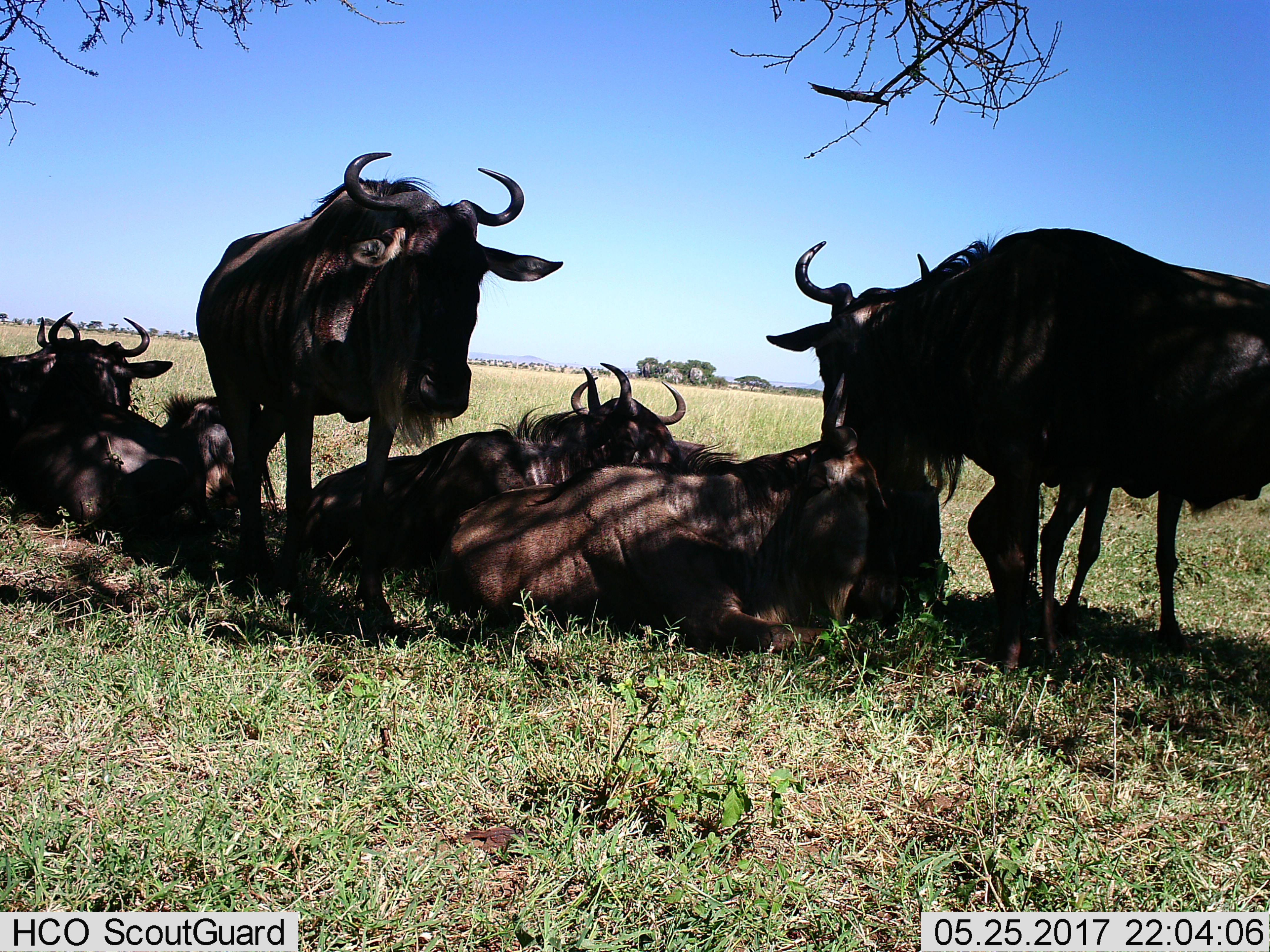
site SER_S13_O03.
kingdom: Animalia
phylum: Chordata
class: Mammalia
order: Artiodactyla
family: Bovidae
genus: Connochaetes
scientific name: Connochaetes taurinus taurinus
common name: blue wildebeest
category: wildebeestblue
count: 8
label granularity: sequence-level